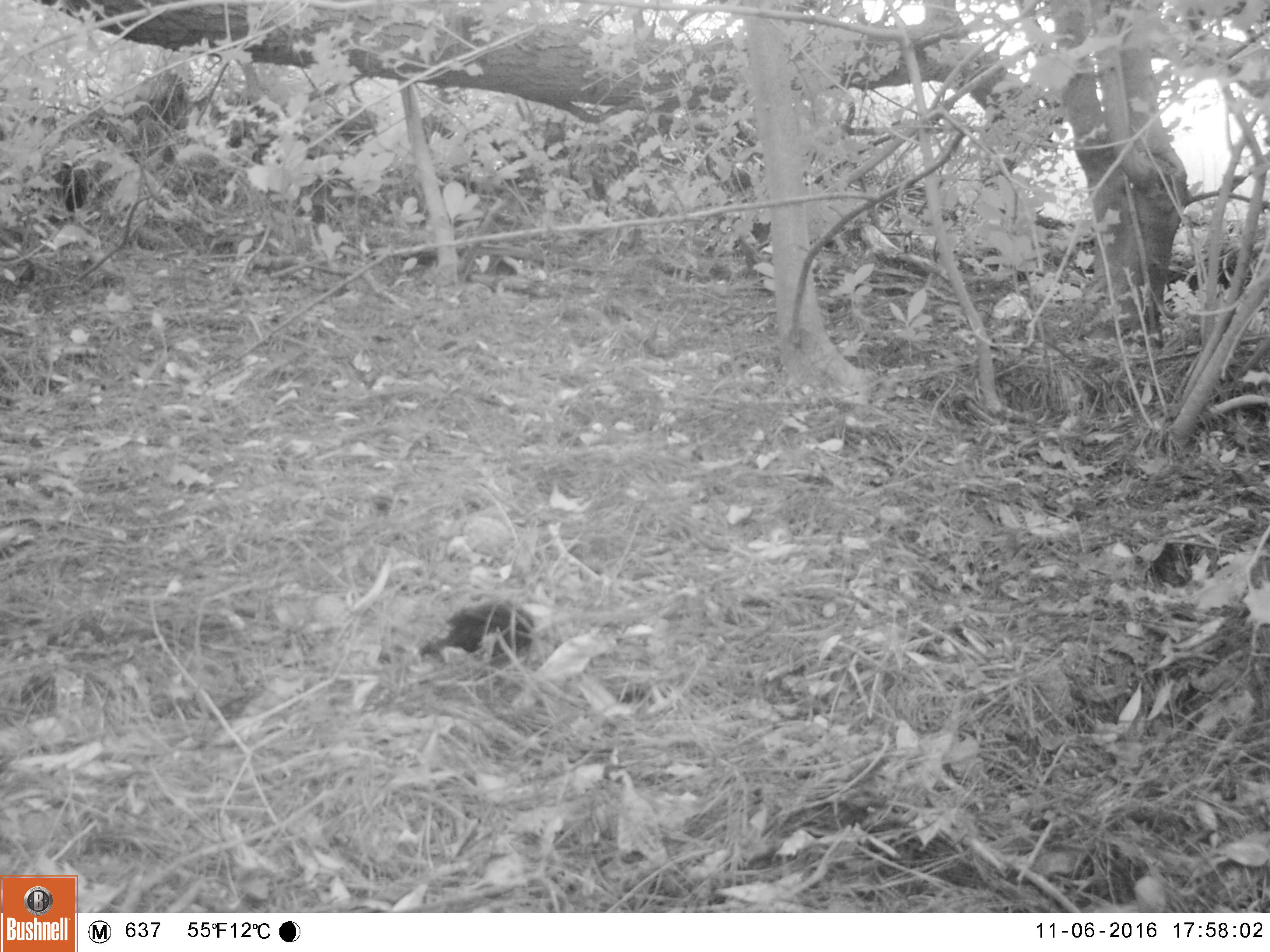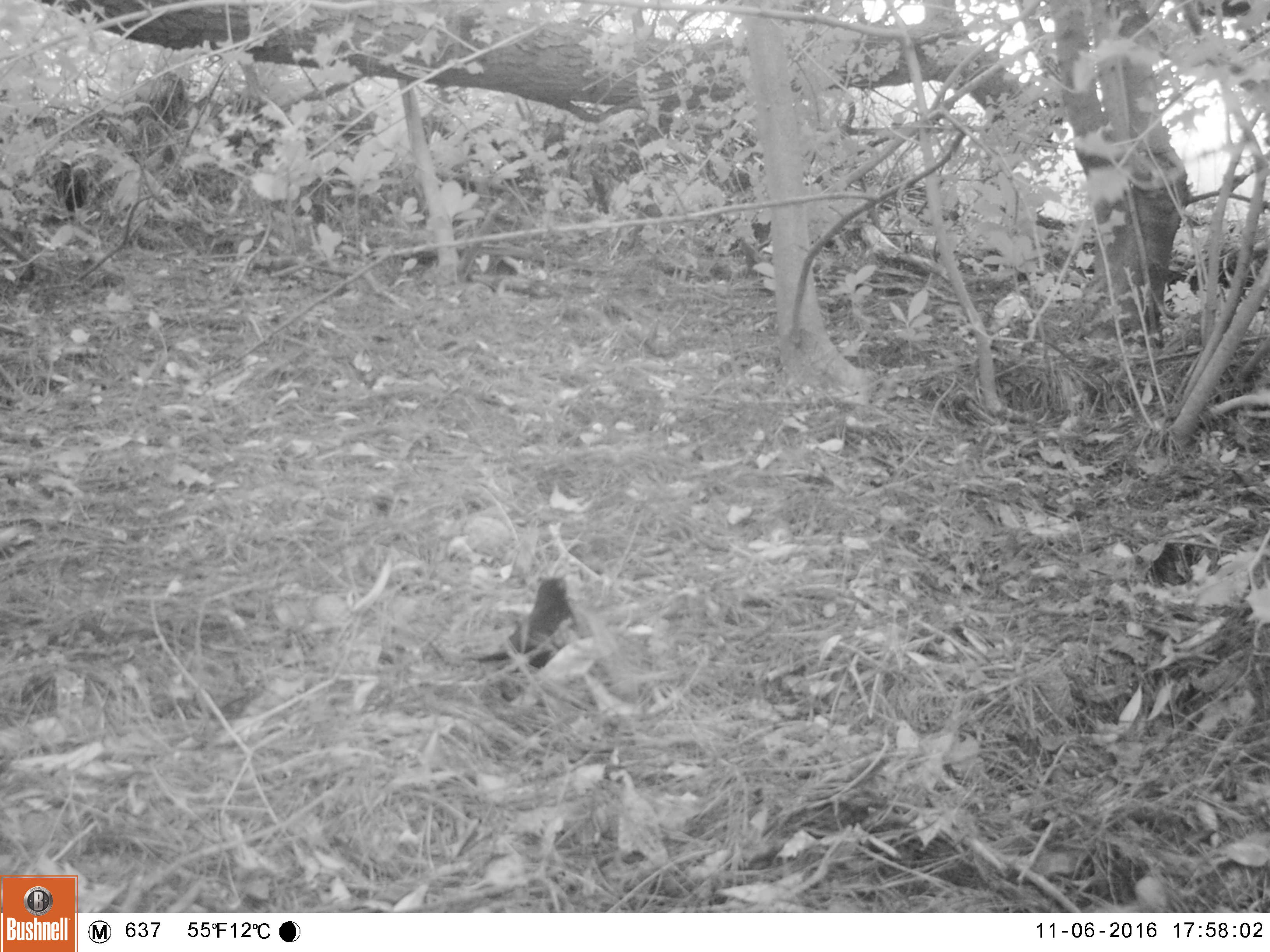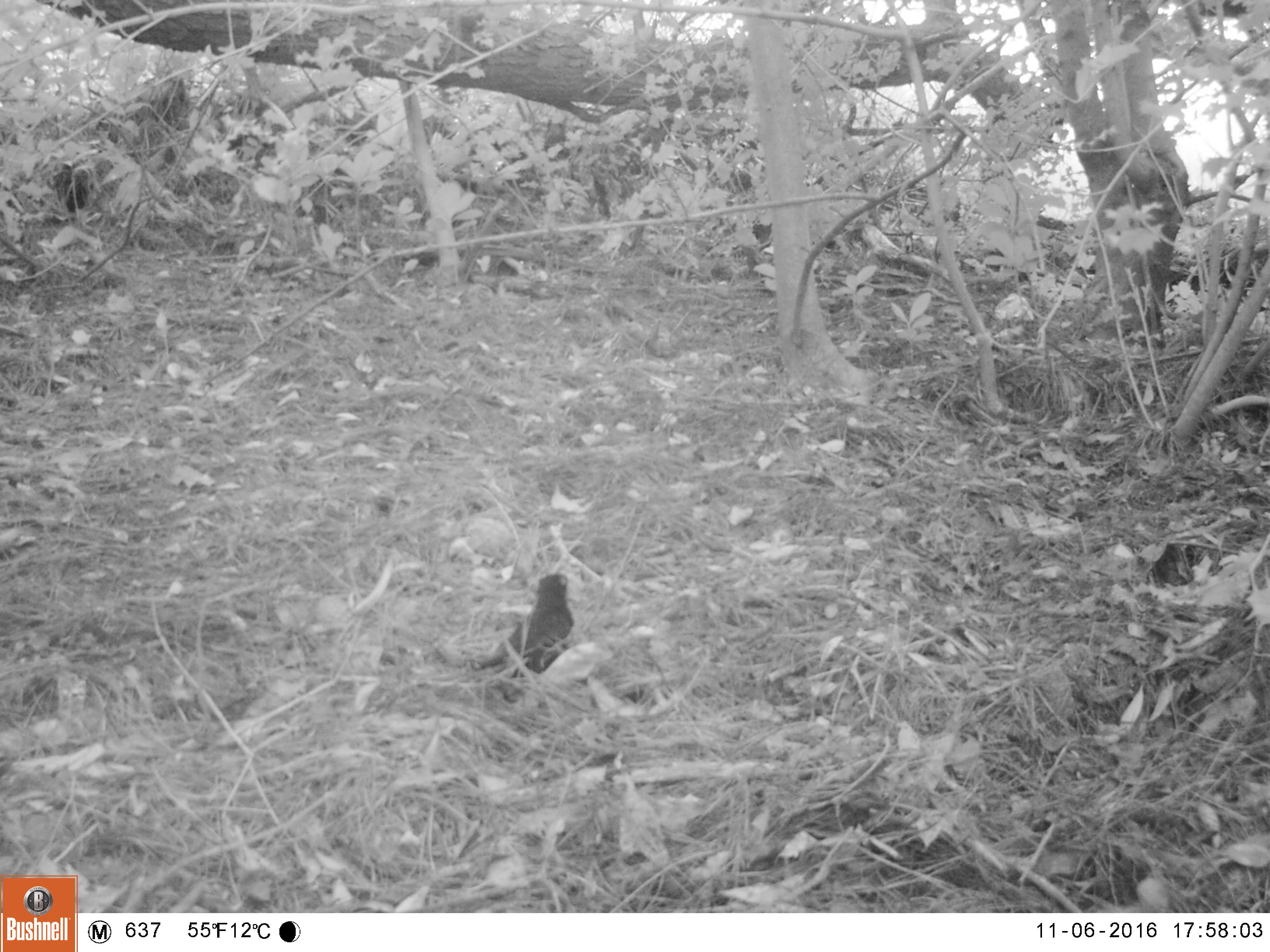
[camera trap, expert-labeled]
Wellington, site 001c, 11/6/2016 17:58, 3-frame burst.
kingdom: Animalia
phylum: Chordata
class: Aves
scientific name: Aves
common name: bird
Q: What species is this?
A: Bird (Aves).